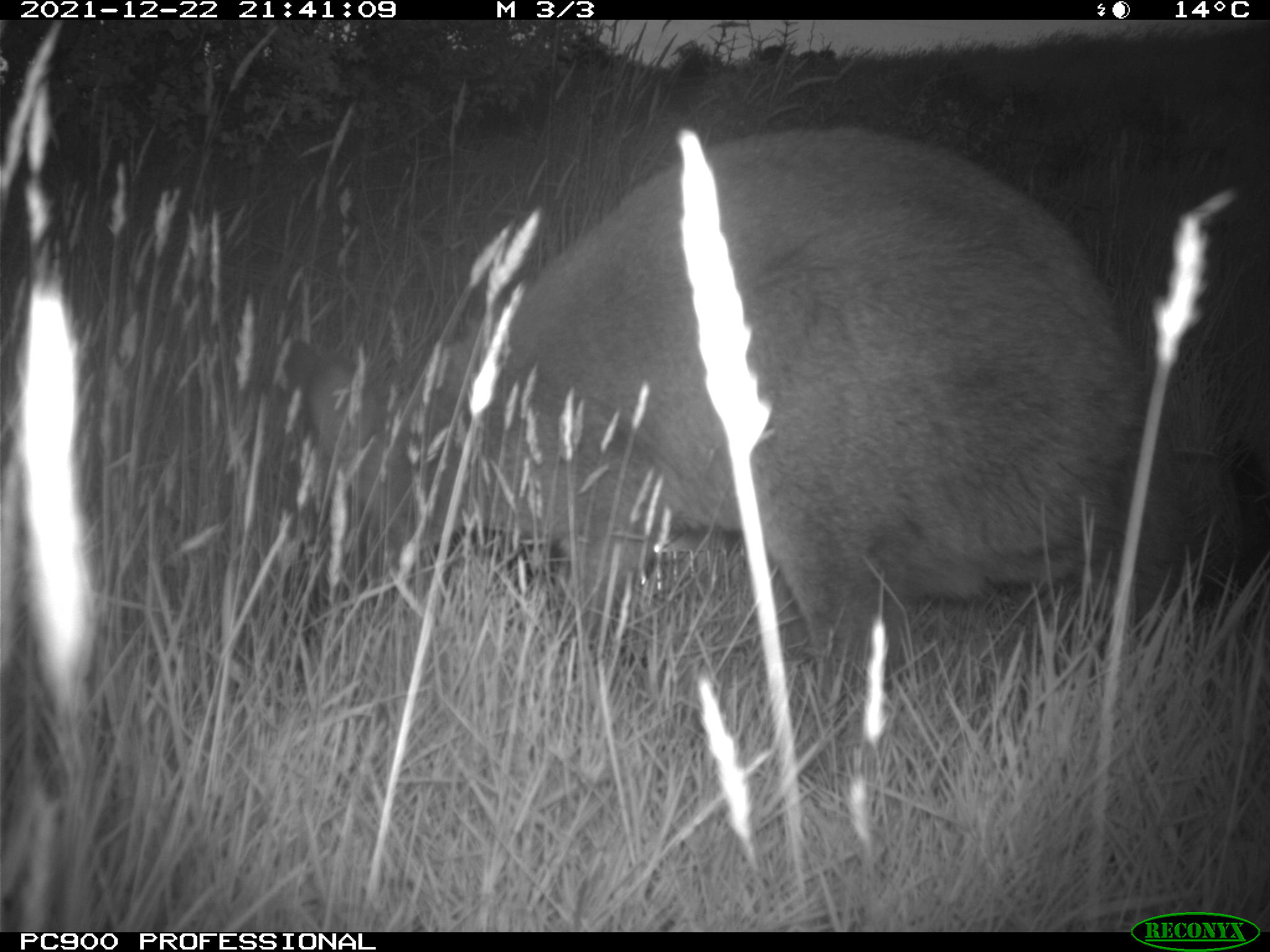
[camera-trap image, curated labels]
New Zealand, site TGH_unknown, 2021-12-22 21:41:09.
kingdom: Animalia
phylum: Chordata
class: Mammalia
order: Diprotodontia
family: Macropodidae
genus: Notamacropus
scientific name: Notamacropus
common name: wallaby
Wallaby (Notamacropus).